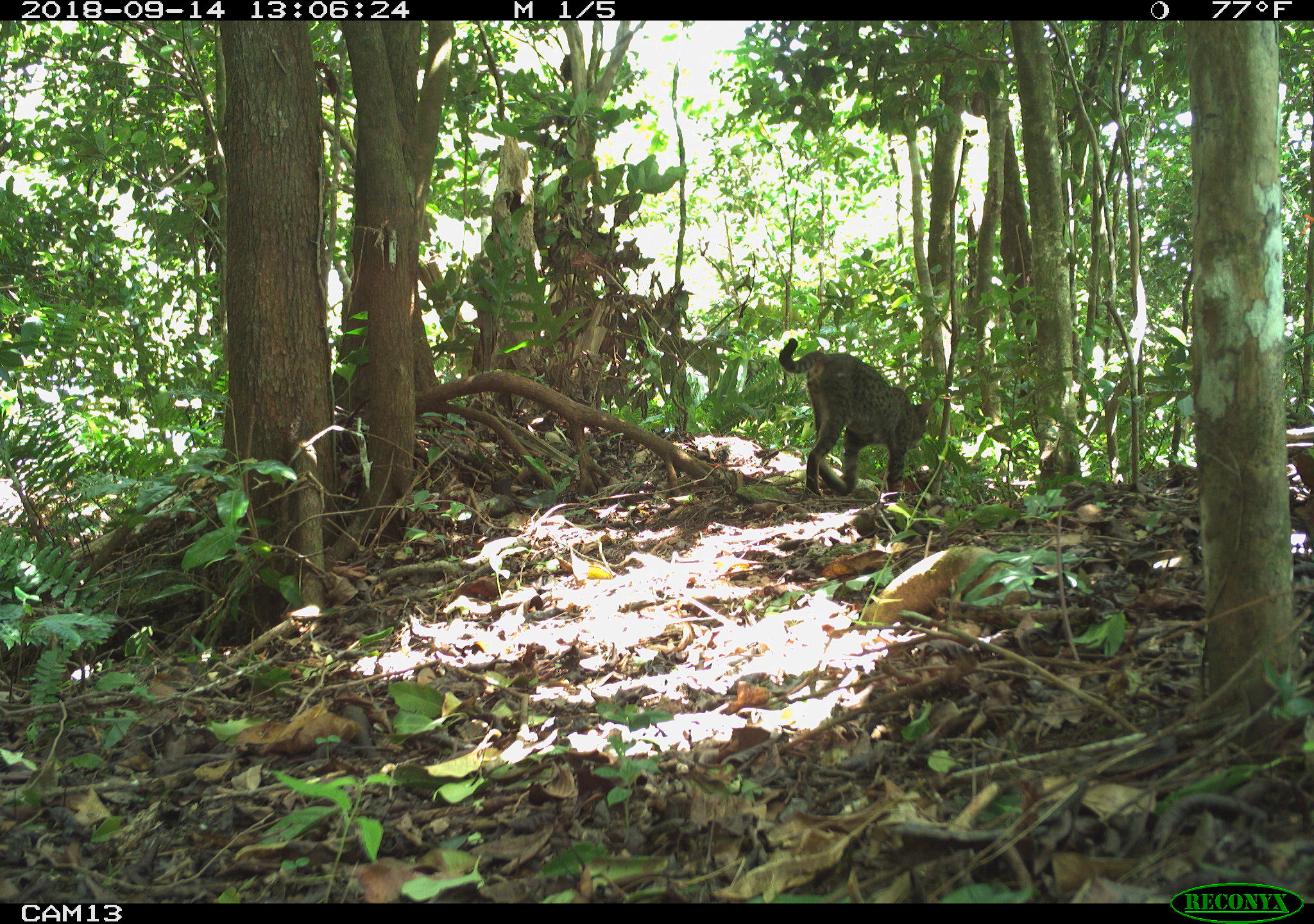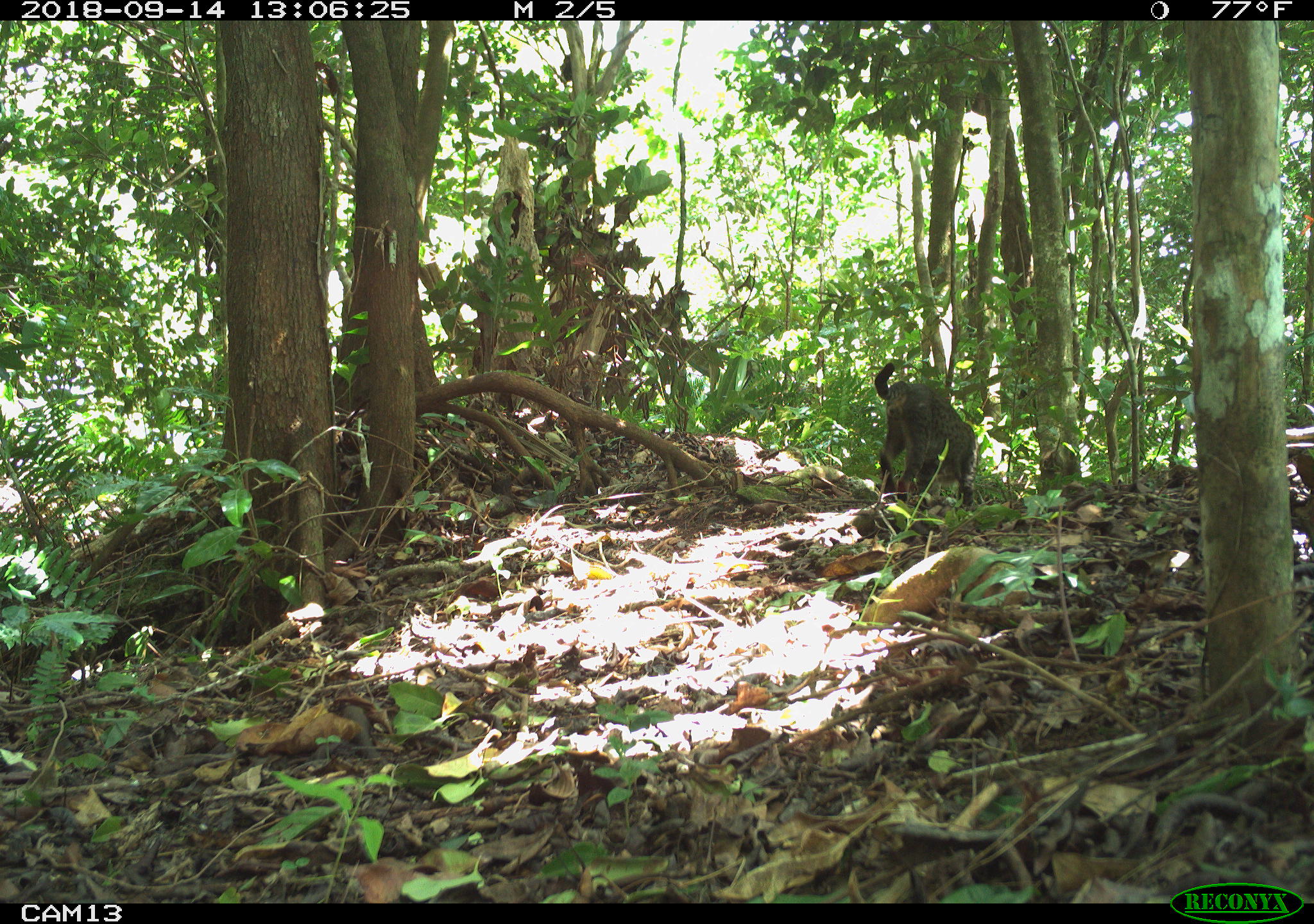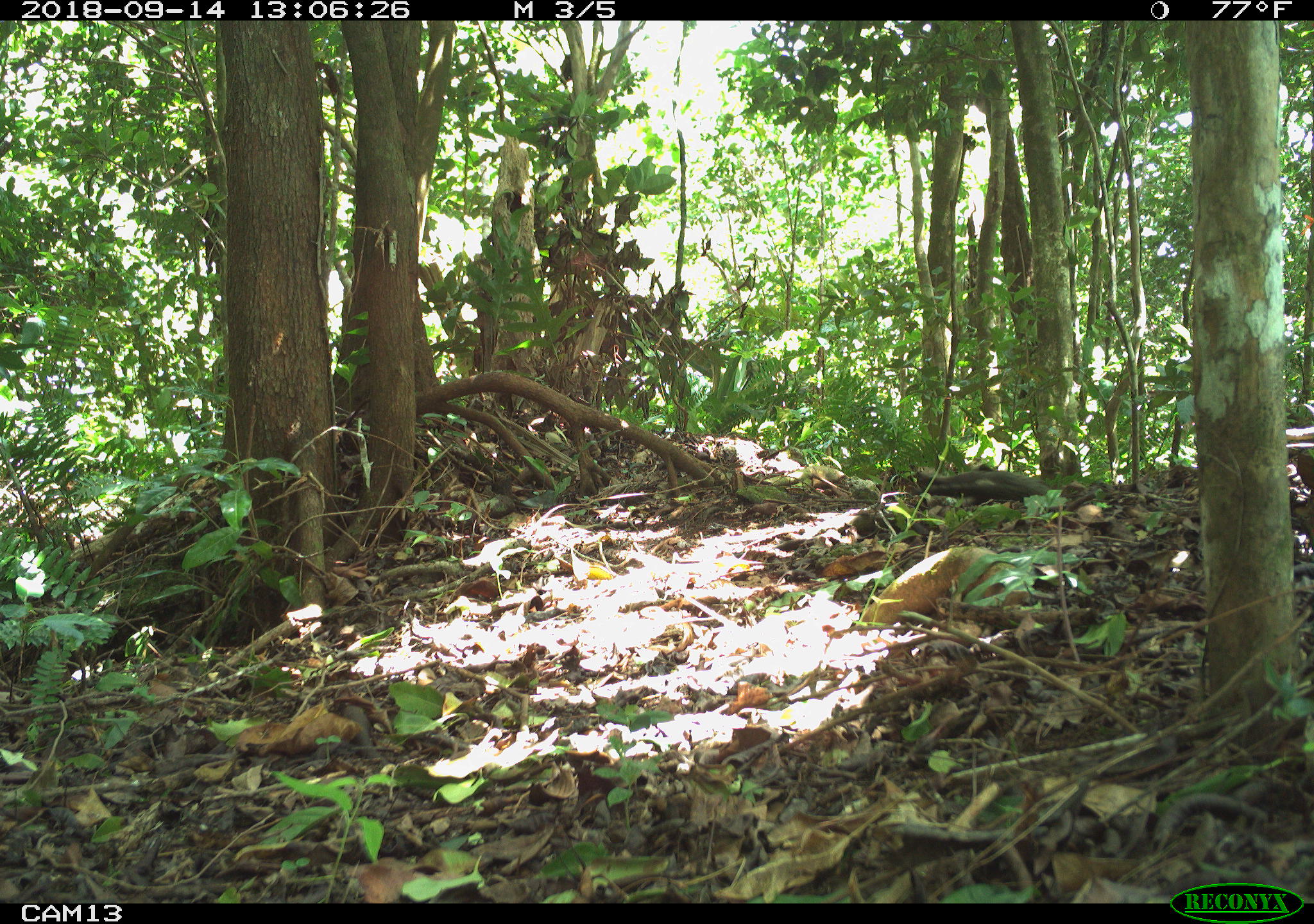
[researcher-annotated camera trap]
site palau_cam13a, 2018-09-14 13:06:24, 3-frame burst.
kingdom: Animalia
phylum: Chordata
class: Mammalia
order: Carnivora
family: Felidae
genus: Felis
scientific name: Felis catus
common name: cat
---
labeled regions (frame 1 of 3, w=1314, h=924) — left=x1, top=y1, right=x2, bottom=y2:
cat: left=781, top=342, right=938, bottom=503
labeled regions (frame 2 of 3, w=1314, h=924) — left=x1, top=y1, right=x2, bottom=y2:
cat: left=869, top=361, right=977, bottom=521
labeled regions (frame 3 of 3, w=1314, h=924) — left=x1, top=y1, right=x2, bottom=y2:
cat: left=935, top=461, right=1055, bottom=497